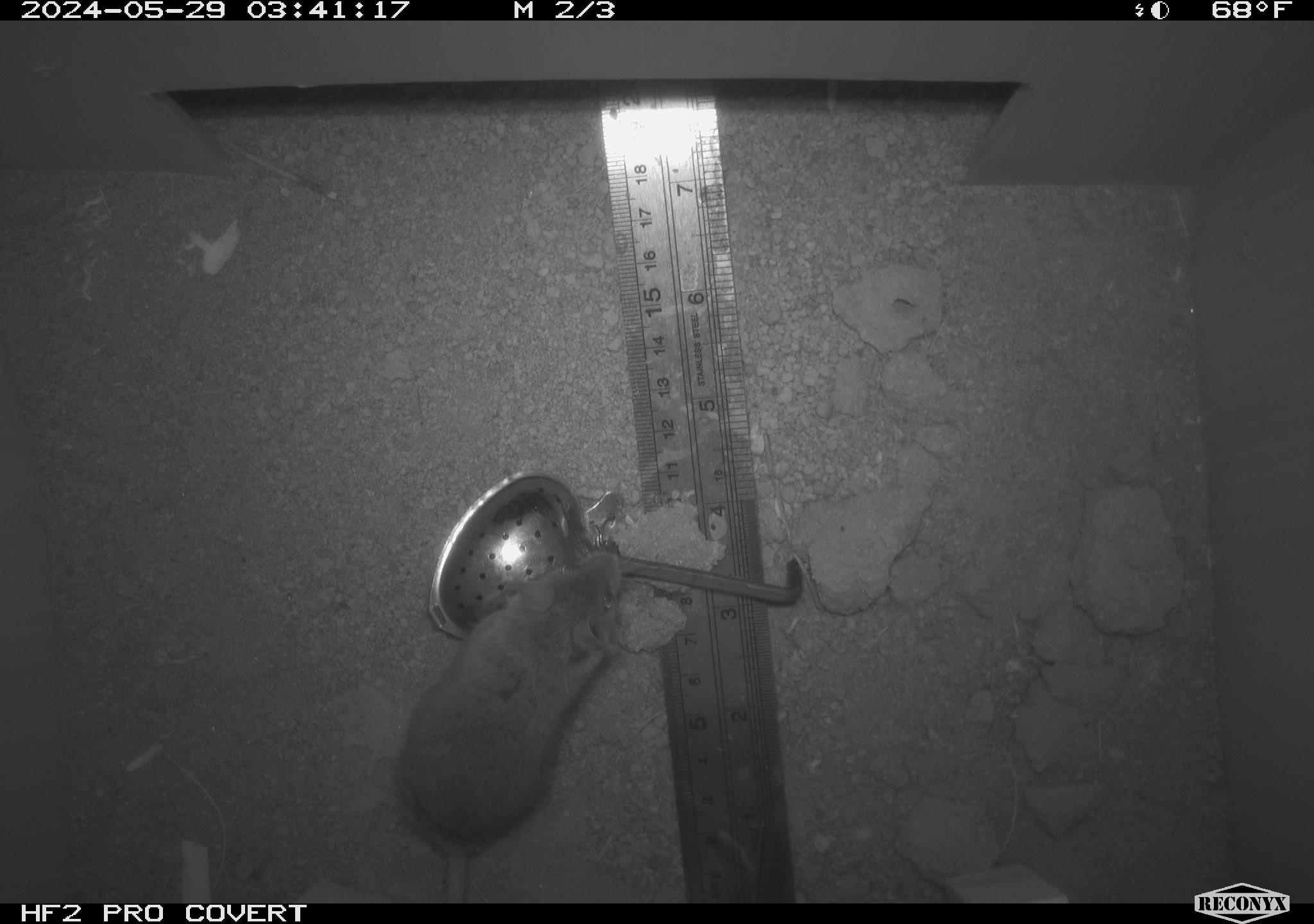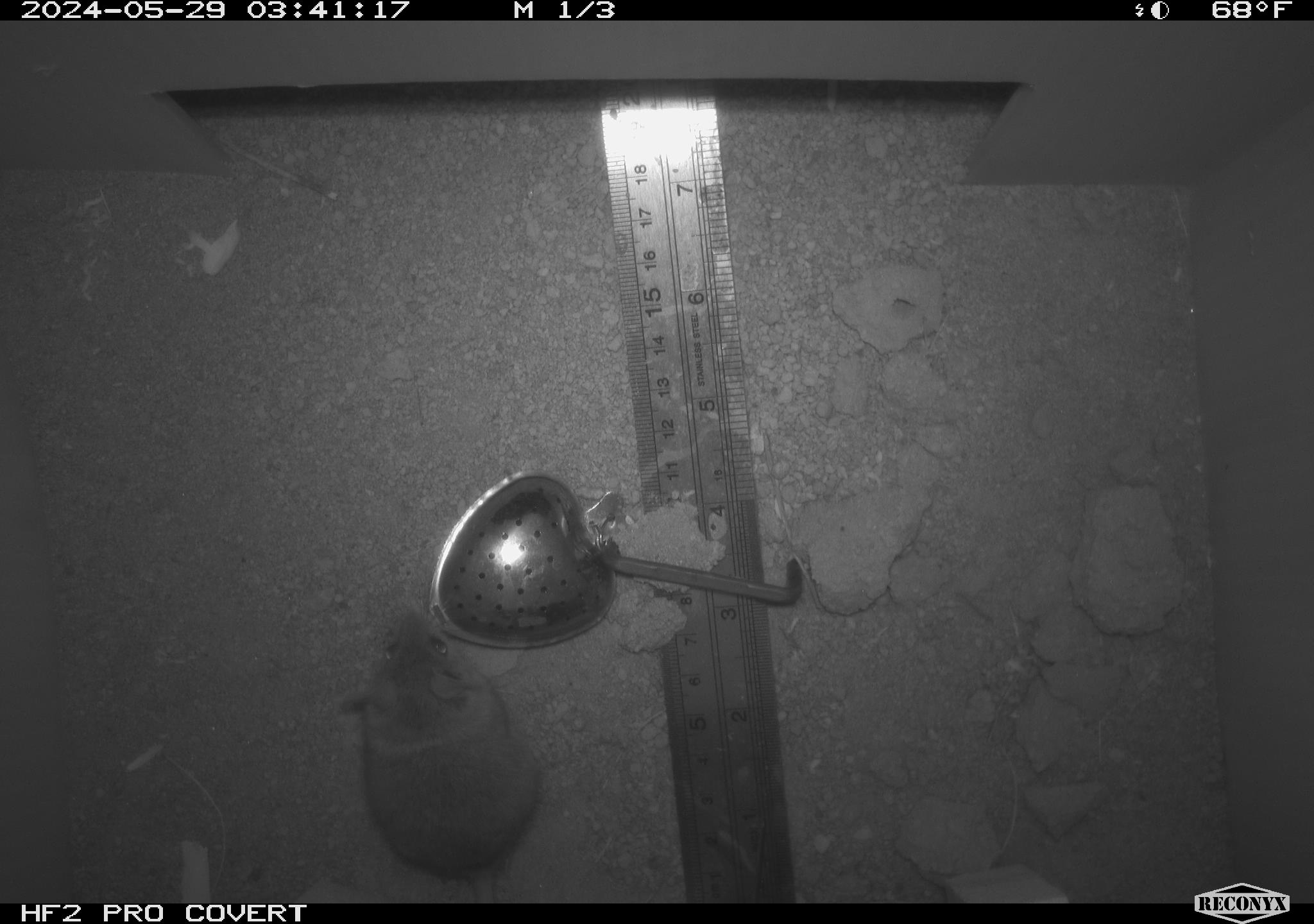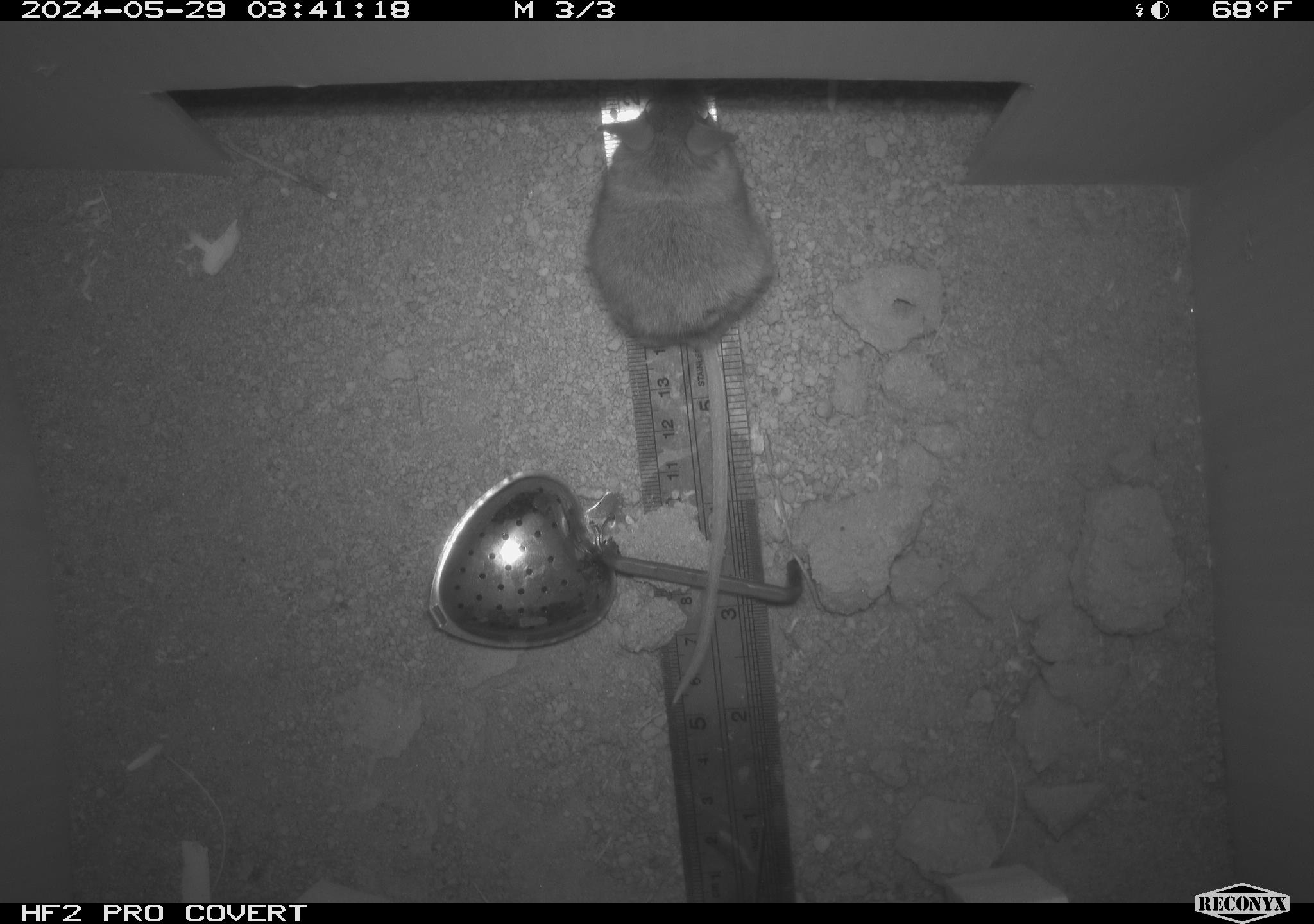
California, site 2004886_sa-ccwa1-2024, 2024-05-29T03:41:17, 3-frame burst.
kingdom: Animalia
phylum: Chordata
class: Mammalia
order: Rodentia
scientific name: Rodentia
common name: mouse species